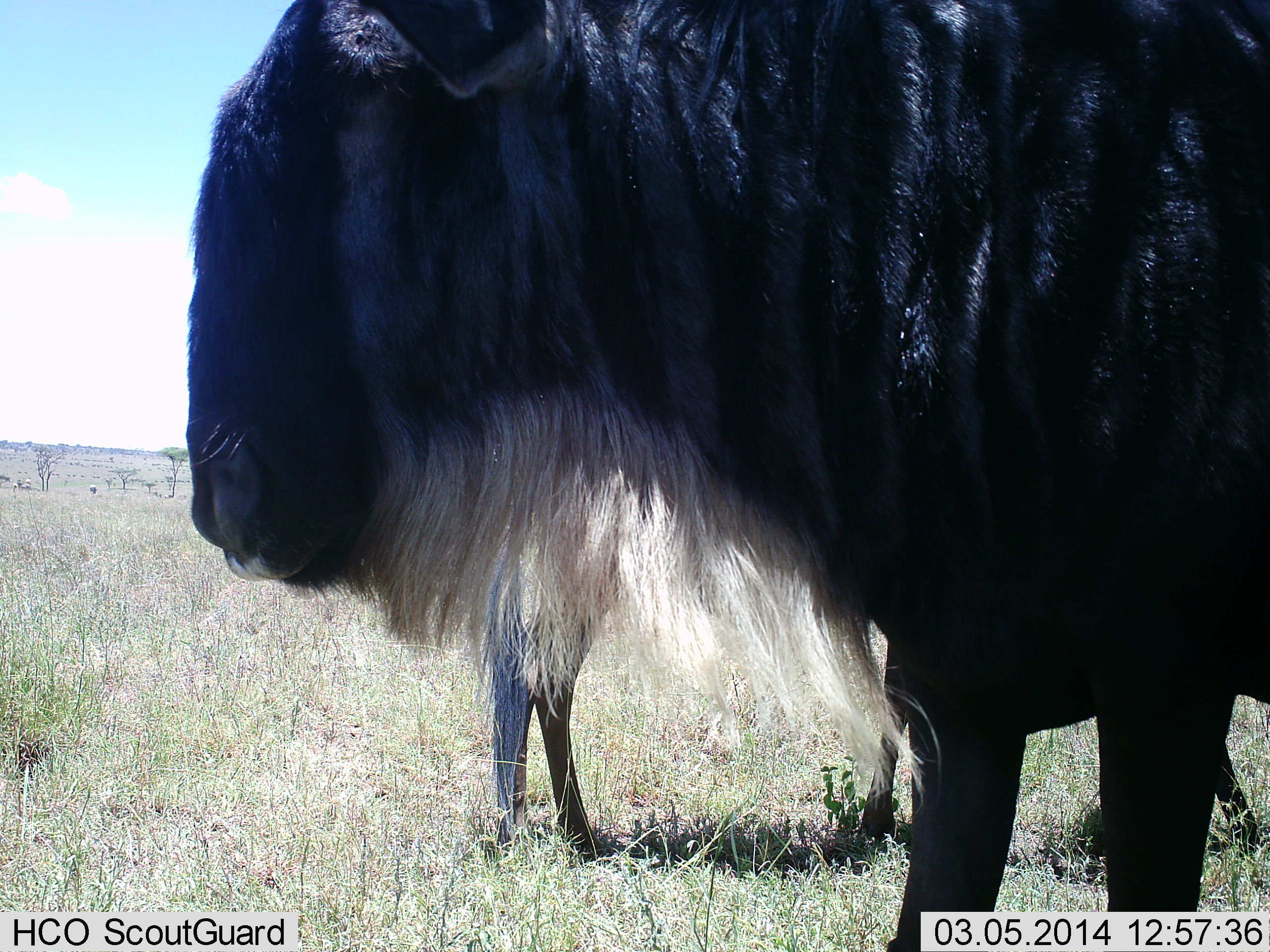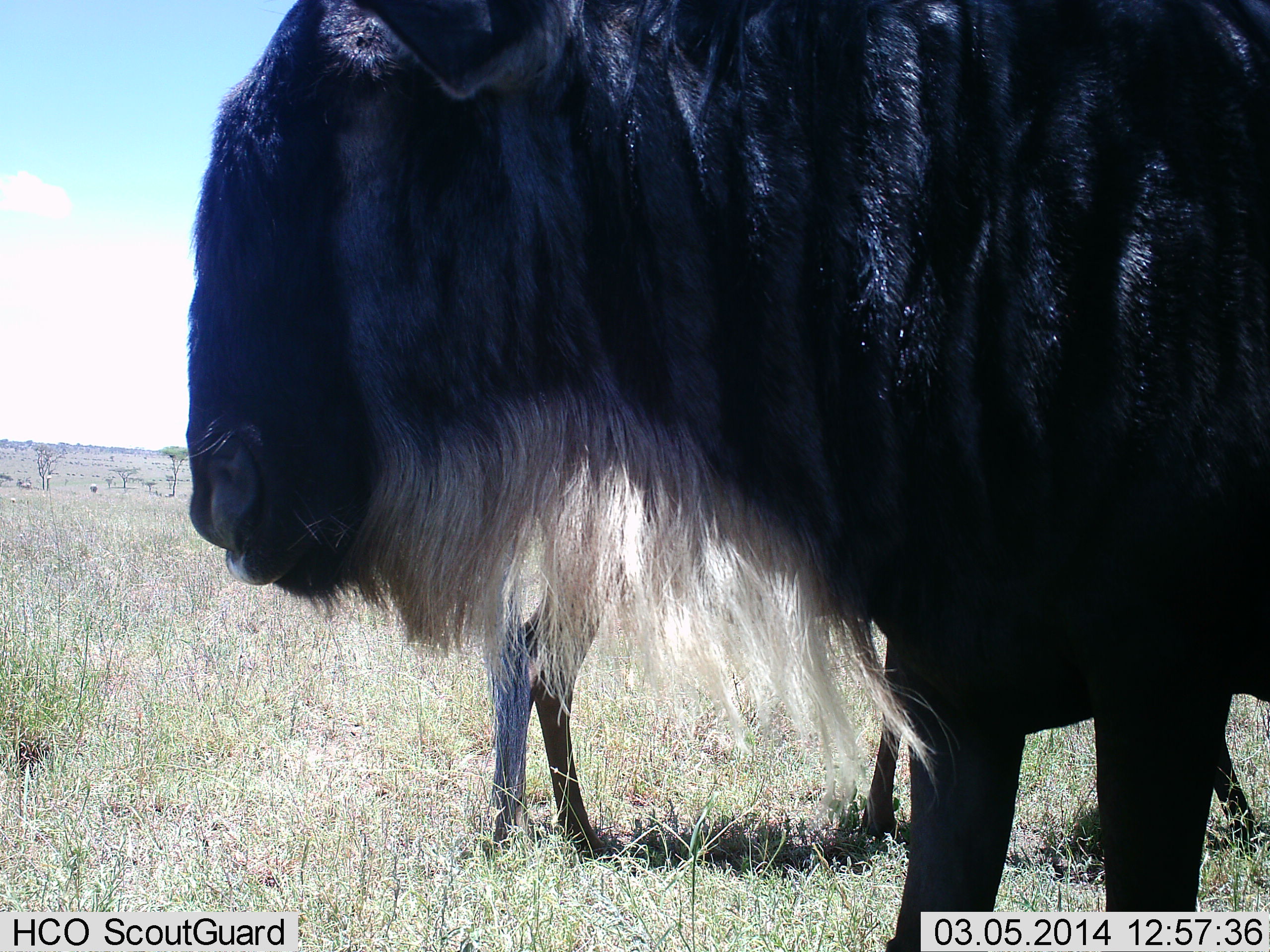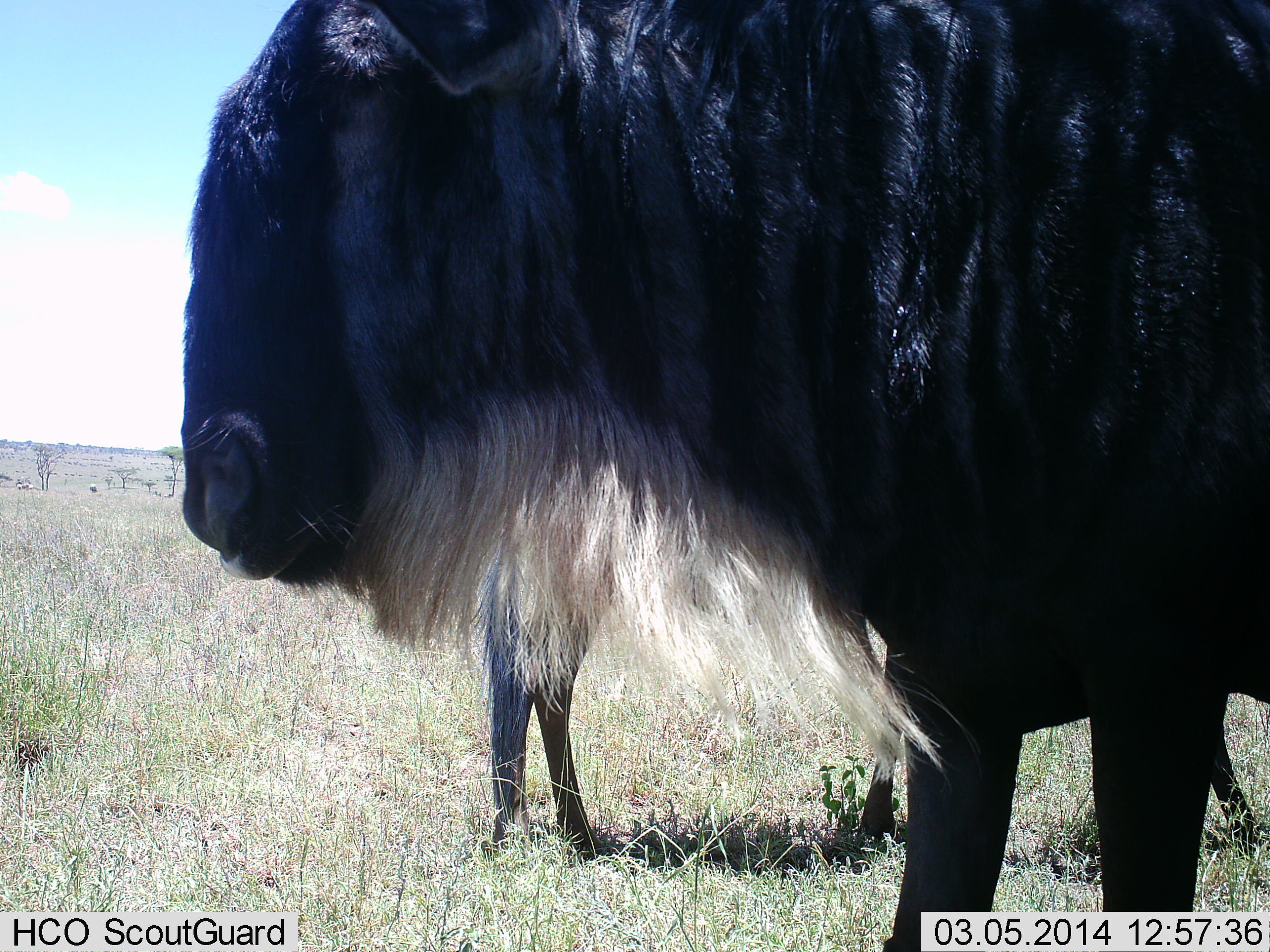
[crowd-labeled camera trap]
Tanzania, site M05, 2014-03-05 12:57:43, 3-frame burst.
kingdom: Animalia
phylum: Chordata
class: Mammalia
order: Artiodactyla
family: Bovidae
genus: Connochaetes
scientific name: Connochaetes taurinus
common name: blue wildebeest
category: wildebeest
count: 2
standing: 100%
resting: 0%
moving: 0%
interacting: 0%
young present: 10%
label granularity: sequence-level